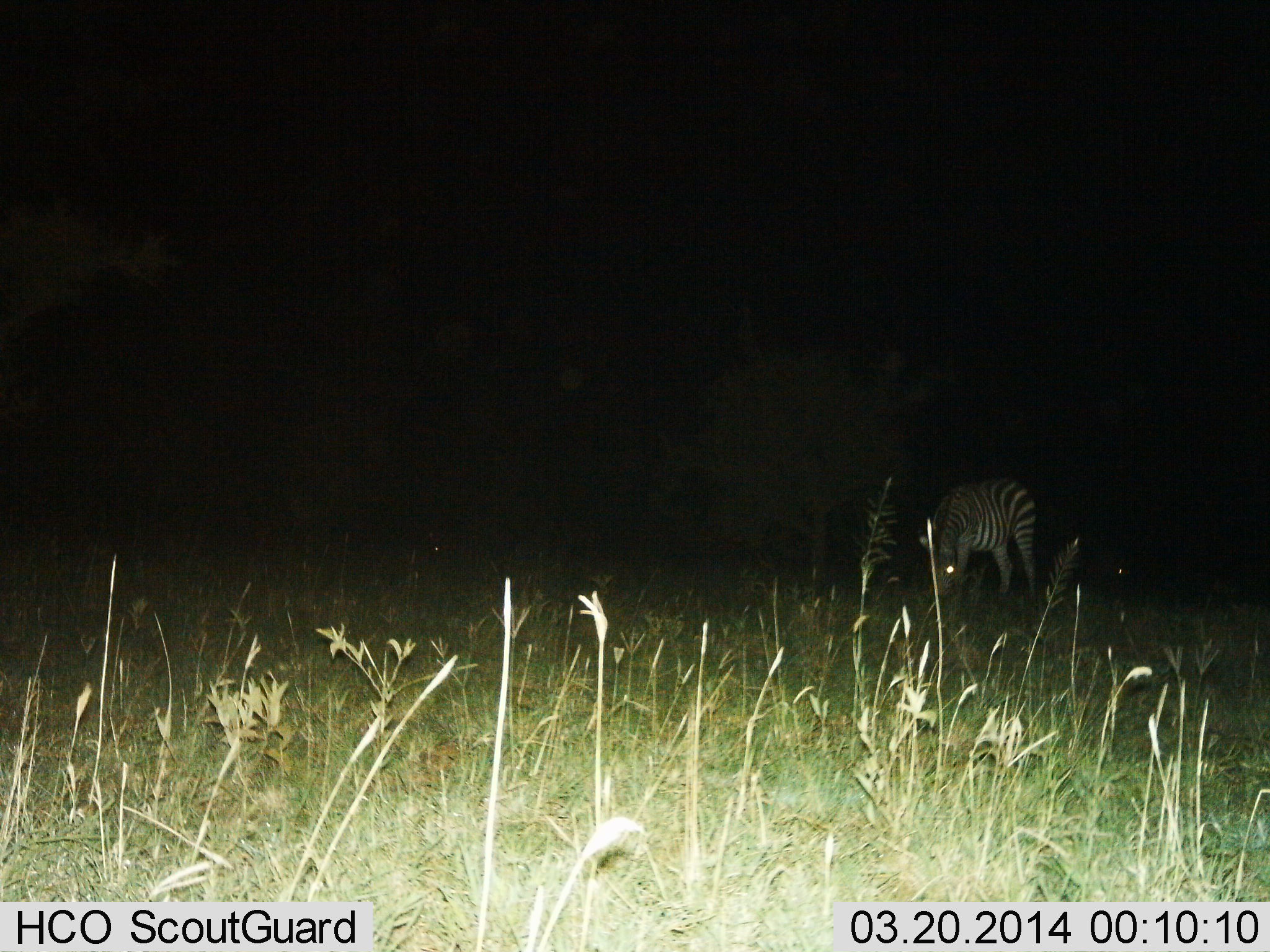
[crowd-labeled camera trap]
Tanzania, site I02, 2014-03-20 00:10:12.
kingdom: Animalia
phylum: Chordata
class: Mammalia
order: Perissodactyla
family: Equidae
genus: Equus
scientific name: Equus quagga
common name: plains zebra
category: zebra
Zebra (plains zebra) (Equus quagga), count 1. Behavior (volunteer vote fractions): standing 30%, resting 0%, moving 0%, interacting 0%. Young present (vote fraction): 10%. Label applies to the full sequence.